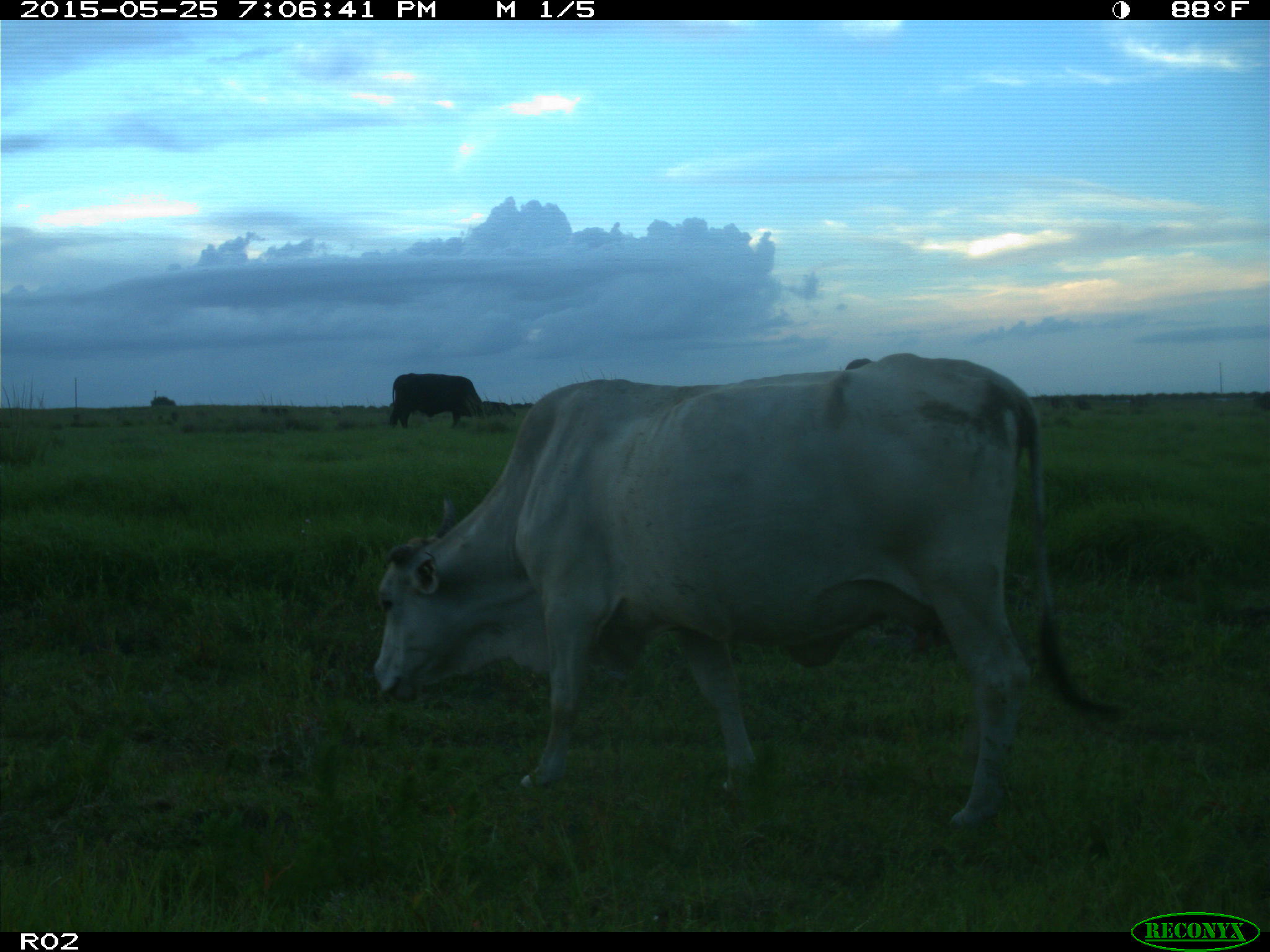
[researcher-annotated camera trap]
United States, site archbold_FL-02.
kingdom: Animalia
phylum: Chordata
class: Mammalia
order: Artiodactyla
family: Bovidae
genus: Bos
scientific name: Bos taurus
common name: domestic cow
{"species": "Bos taurus (domestic cow)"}